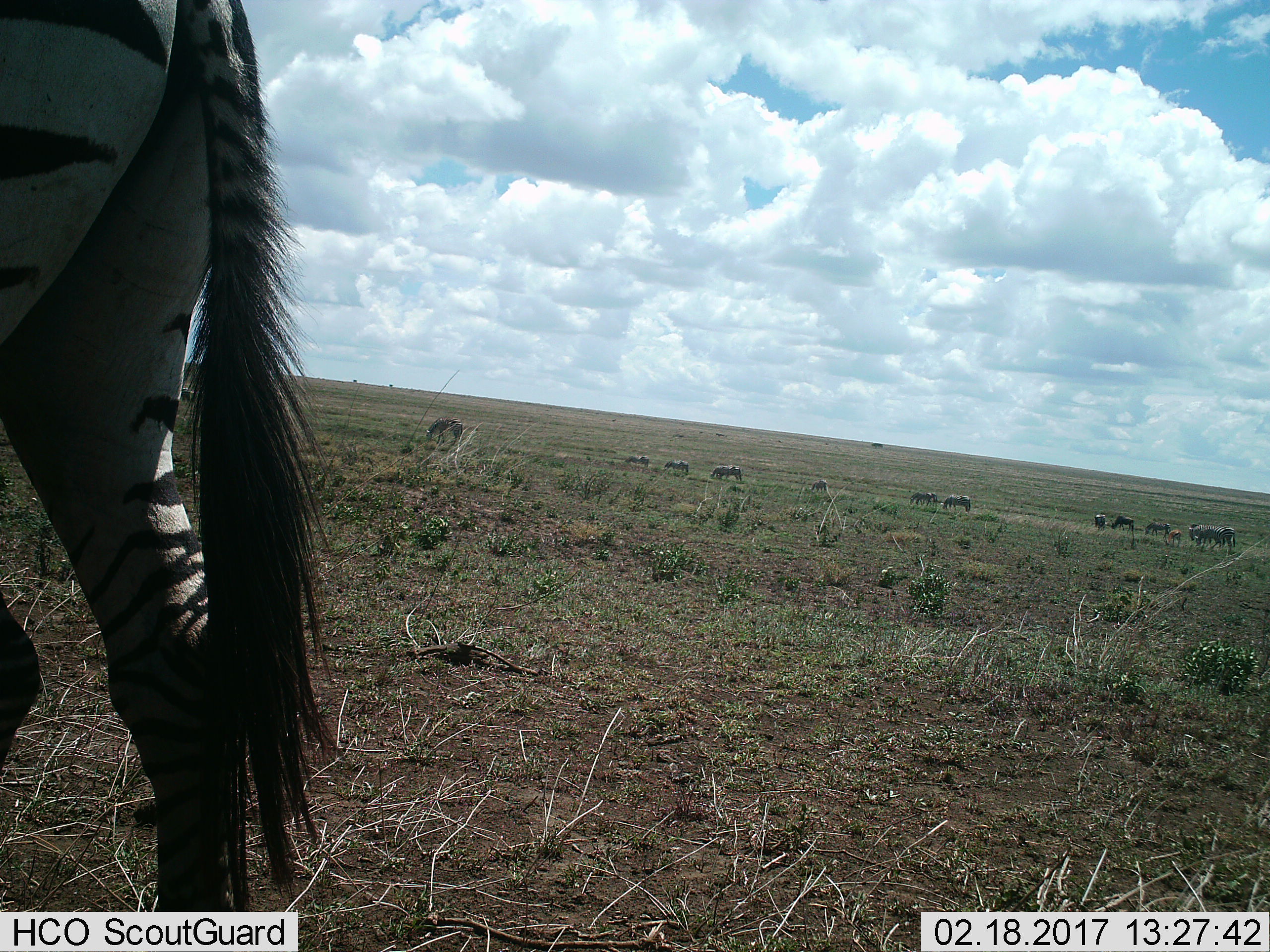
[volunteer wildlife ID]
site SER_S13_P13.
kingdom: Animalia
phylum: Chordata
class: Mammalia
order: Artiodactyla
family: Bovidae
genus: Eudorcas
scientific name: Eudorcas thomsonii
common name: thomson's gazelle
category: gazellethomsons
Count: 1.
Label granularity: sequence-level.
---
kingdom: Animalia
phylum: Chordata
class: Mammalia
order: Perissodactyla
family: Equidae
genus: Equus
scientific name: Equus quagga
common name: plains zebra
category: zebraplains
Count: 11-50.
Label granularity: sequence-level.